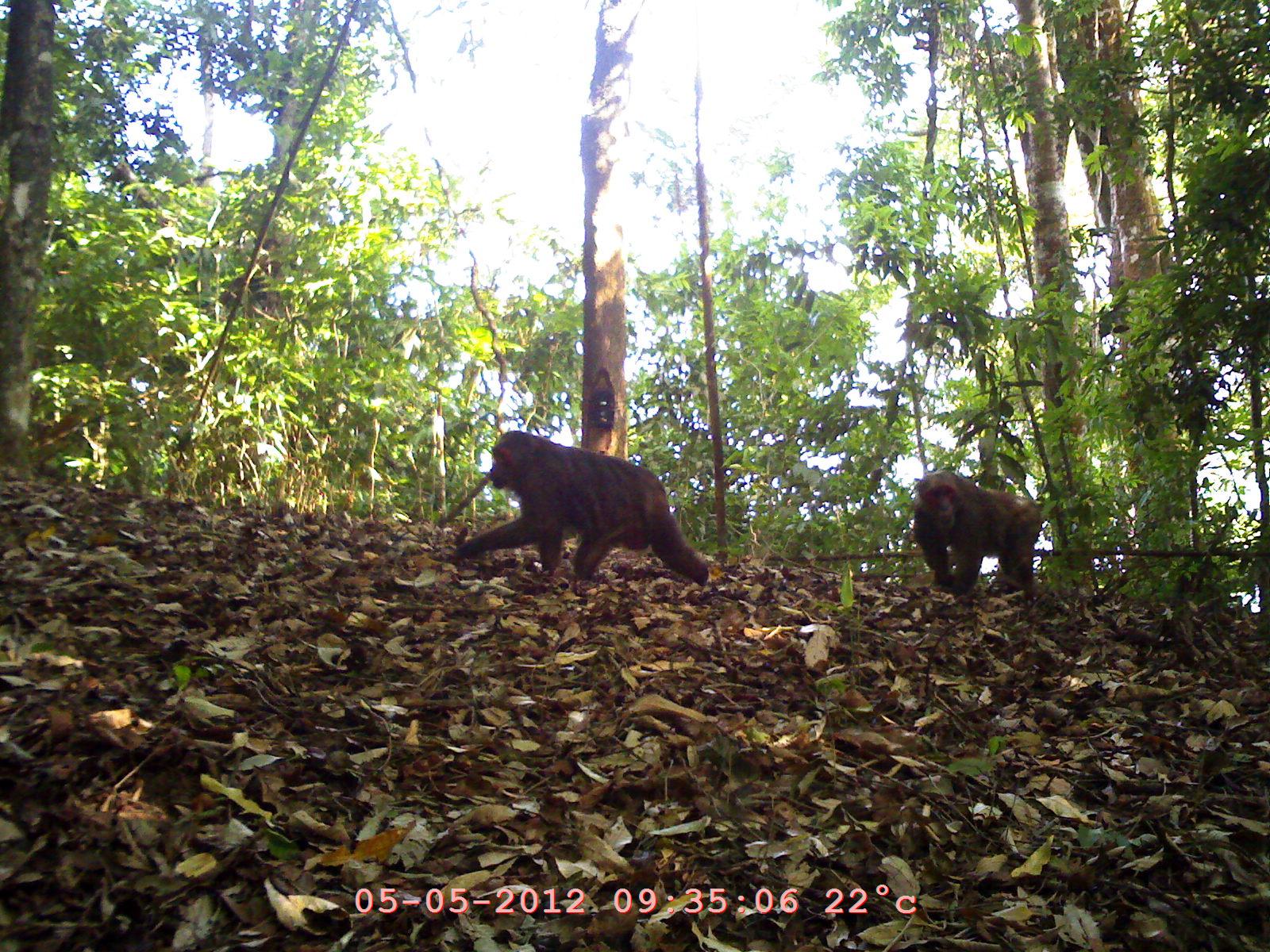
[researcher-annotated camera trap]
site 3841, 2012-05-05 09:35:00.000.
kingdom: Animalia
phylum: Chordata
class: Mammalia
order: Primates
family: Cercopithecidae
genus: Macaca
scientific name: Macaca arctoides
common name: stump-tailed macaque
Macaca arctoides (stump-tailed macaque), count 2.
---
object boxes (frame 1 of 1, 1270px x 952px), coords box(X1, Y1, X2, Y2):
macaca arctoides: box(448, 428, 710, 587); box(910, 468, 1043, 602)